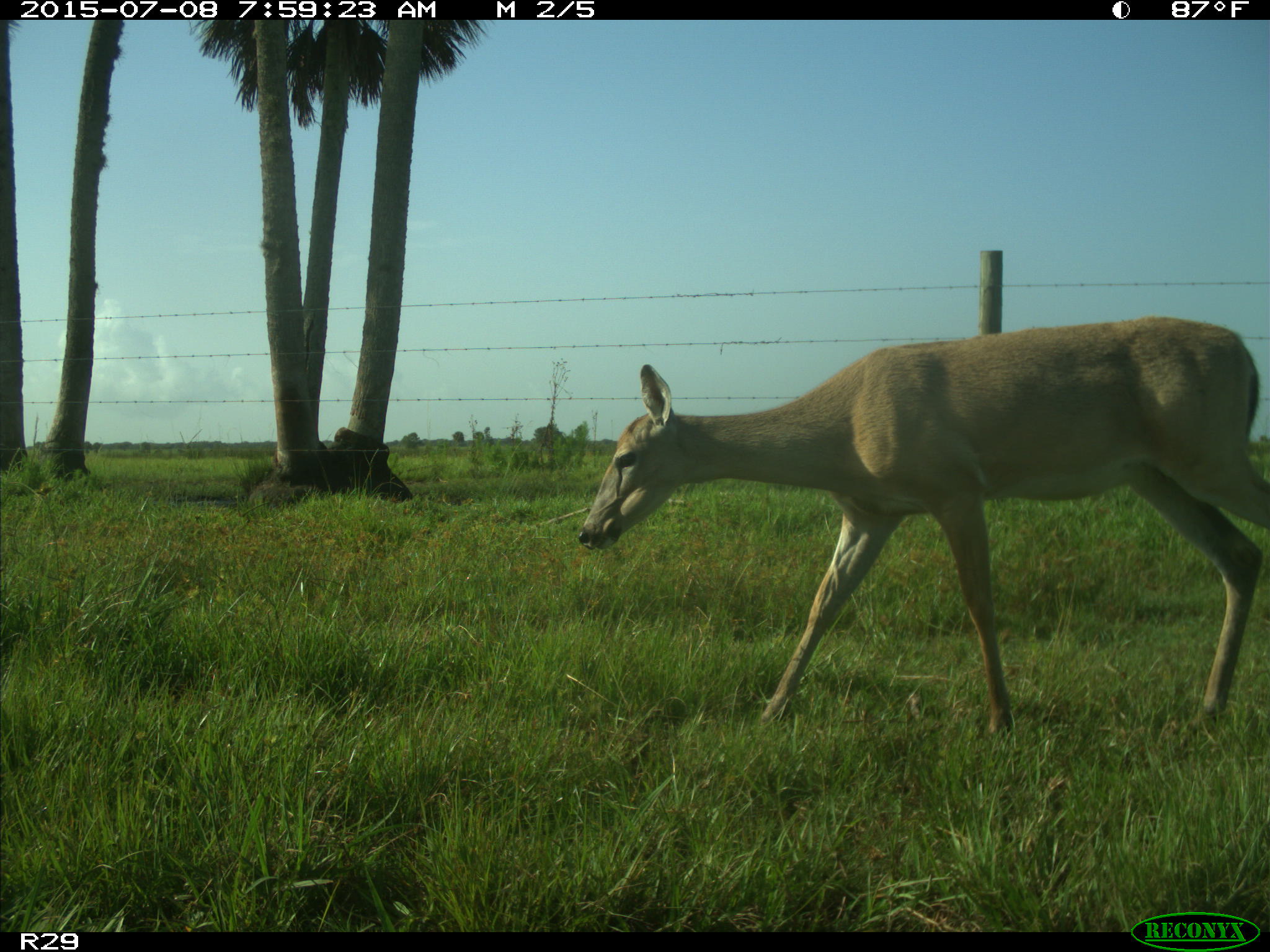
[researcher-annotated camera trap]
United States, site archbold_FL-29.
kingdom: Animalia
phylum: Chordata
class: Mammalia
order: Artiodactyla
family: Cervidae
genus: Odocoileus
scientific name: Odocoileus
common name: deer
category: unidentified deer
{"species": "unidentified deer (deer) (Odocoileus)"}